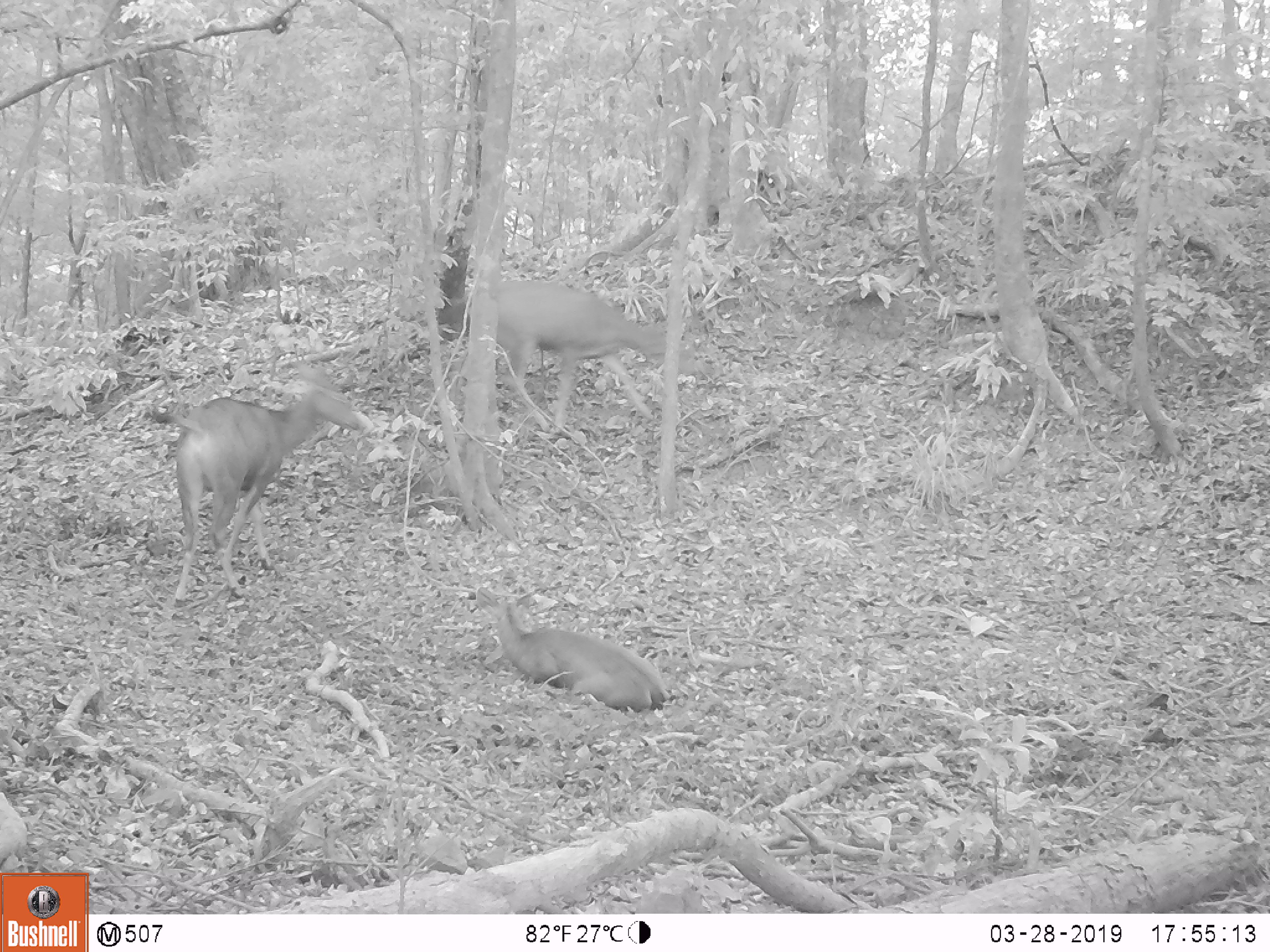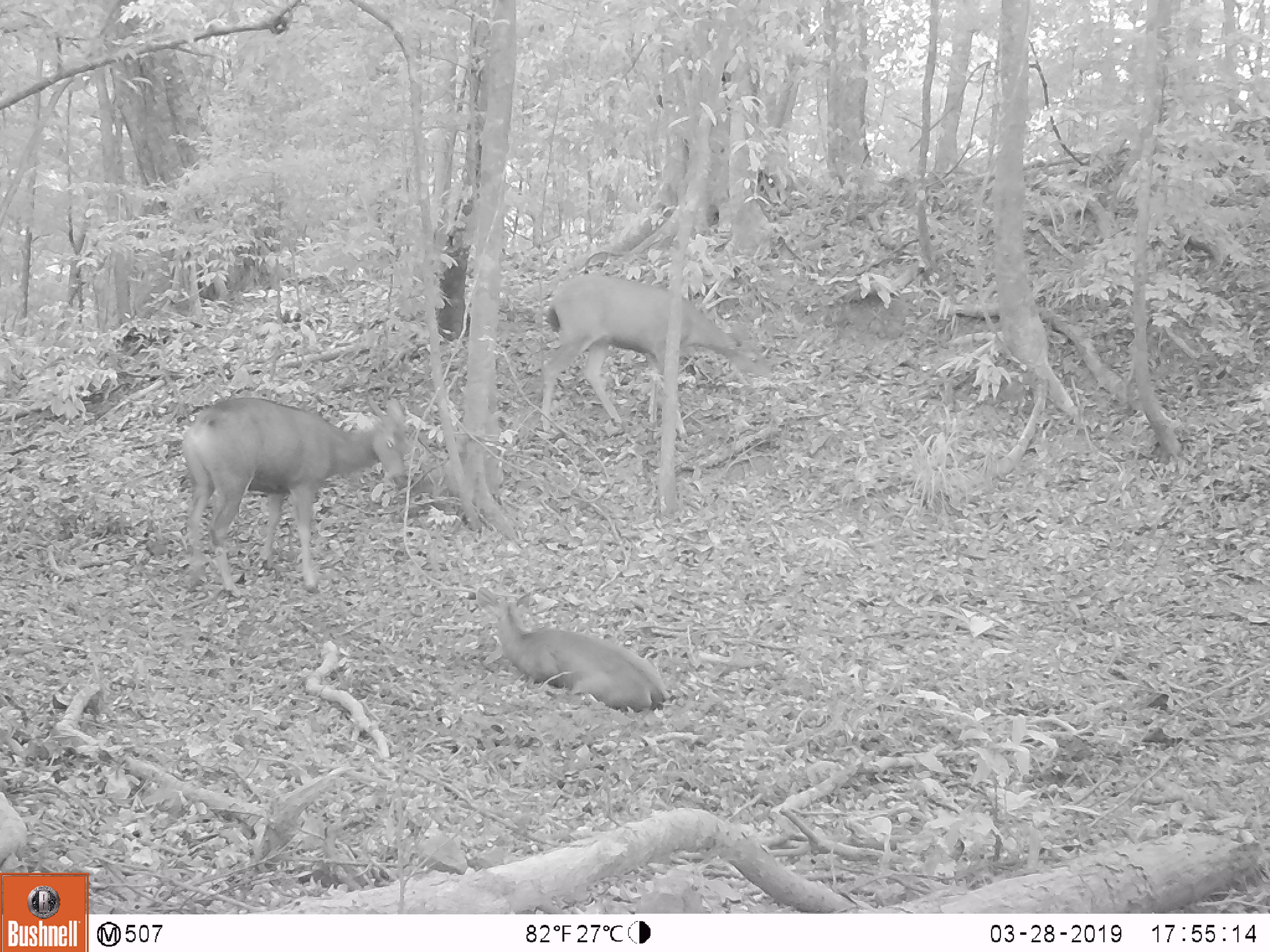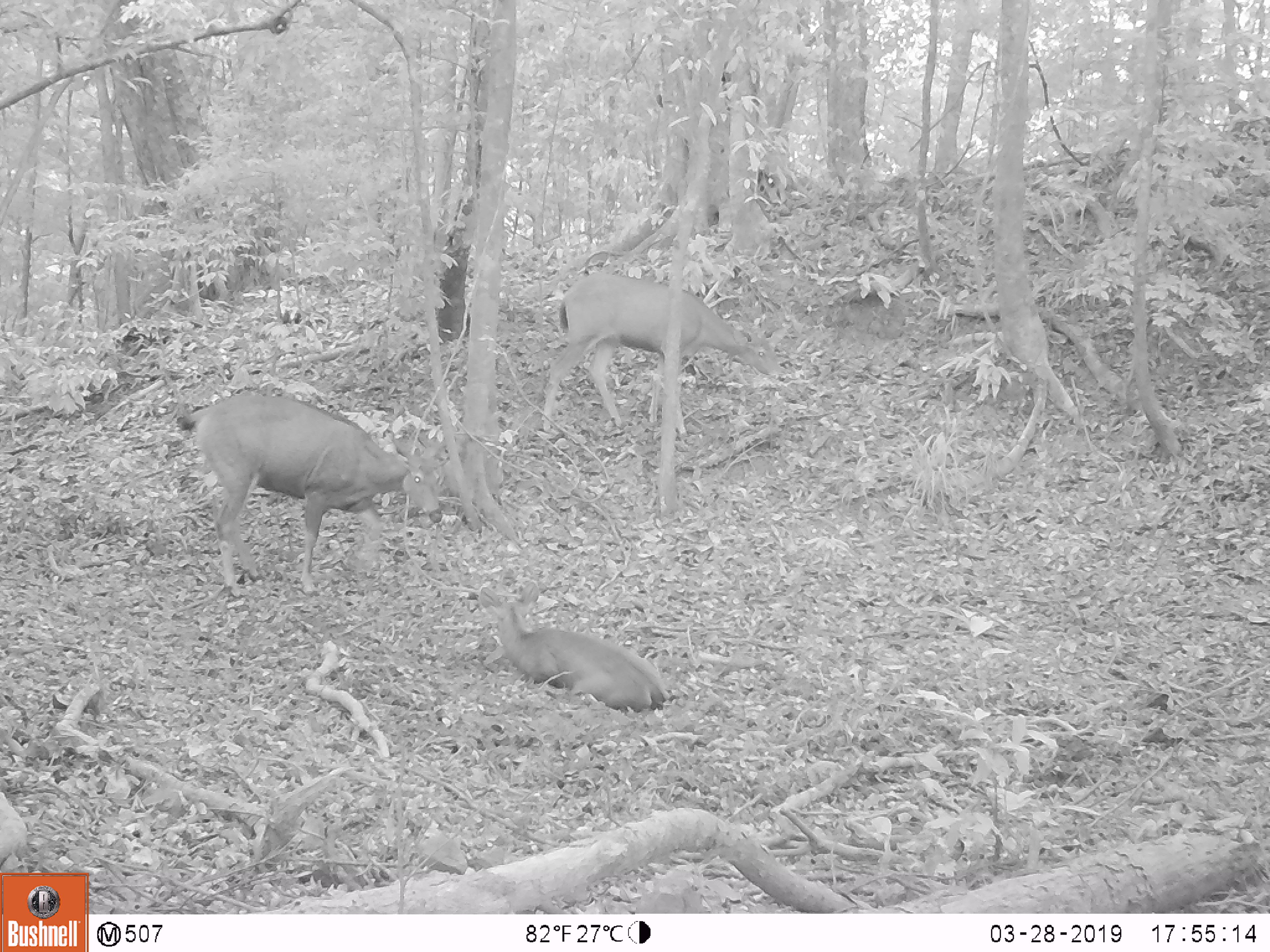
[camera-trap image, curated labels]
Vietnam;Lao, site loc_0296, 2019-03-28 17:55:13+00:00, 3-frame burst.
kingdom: Animalia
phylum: Chordata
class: Mammalia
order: Artiodactyla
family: Cervidae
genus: Rusa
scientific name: Rusa unicolor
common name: sambar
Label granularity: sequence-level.